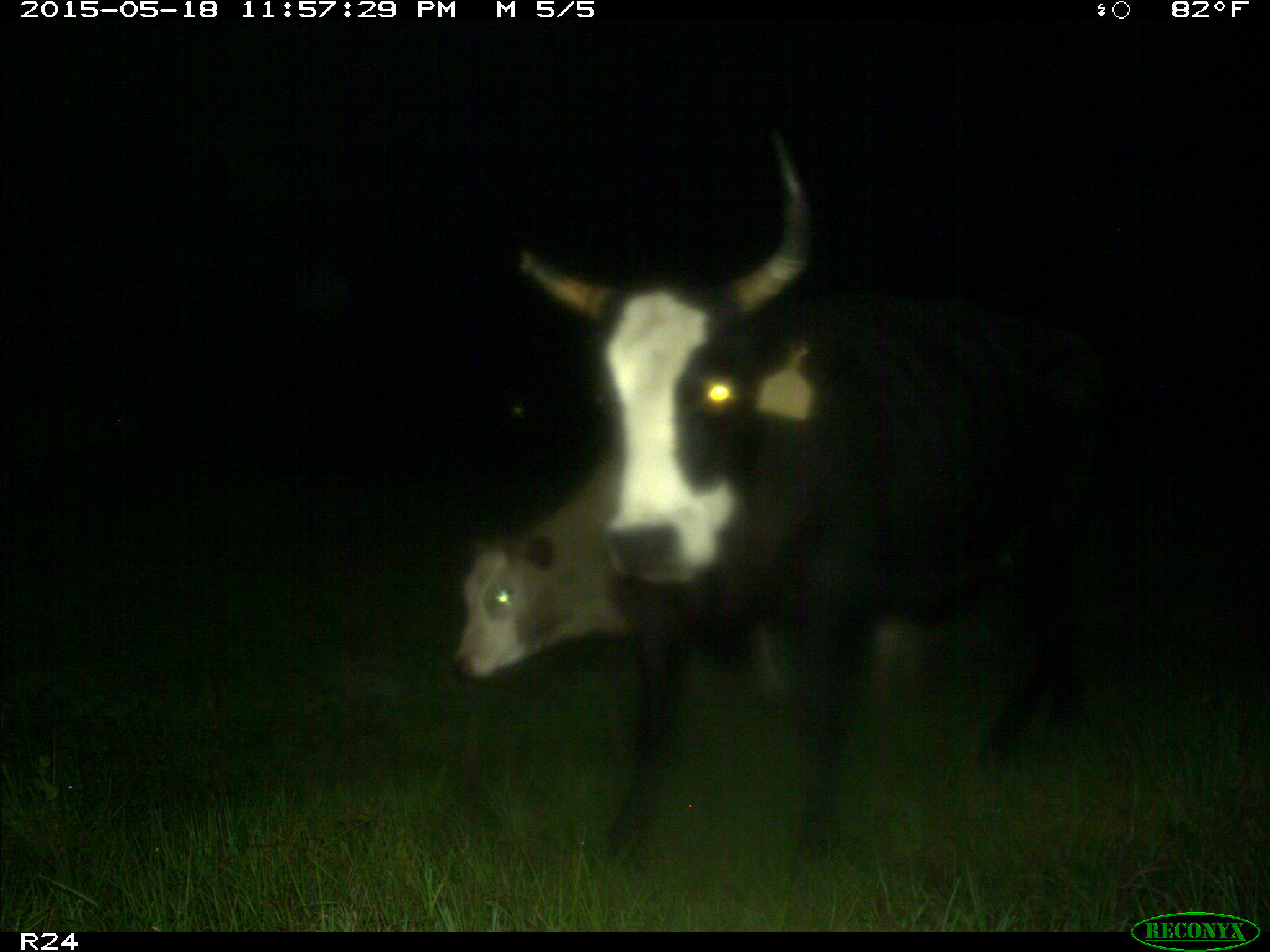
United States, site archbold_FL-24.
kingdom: Animalia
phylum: Chordata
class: Mammalia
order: Artiodactyla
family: Suidae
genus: Sus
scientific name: Sus scrofa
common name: wild boar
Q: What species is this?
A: Sus scrofa (wild boar).